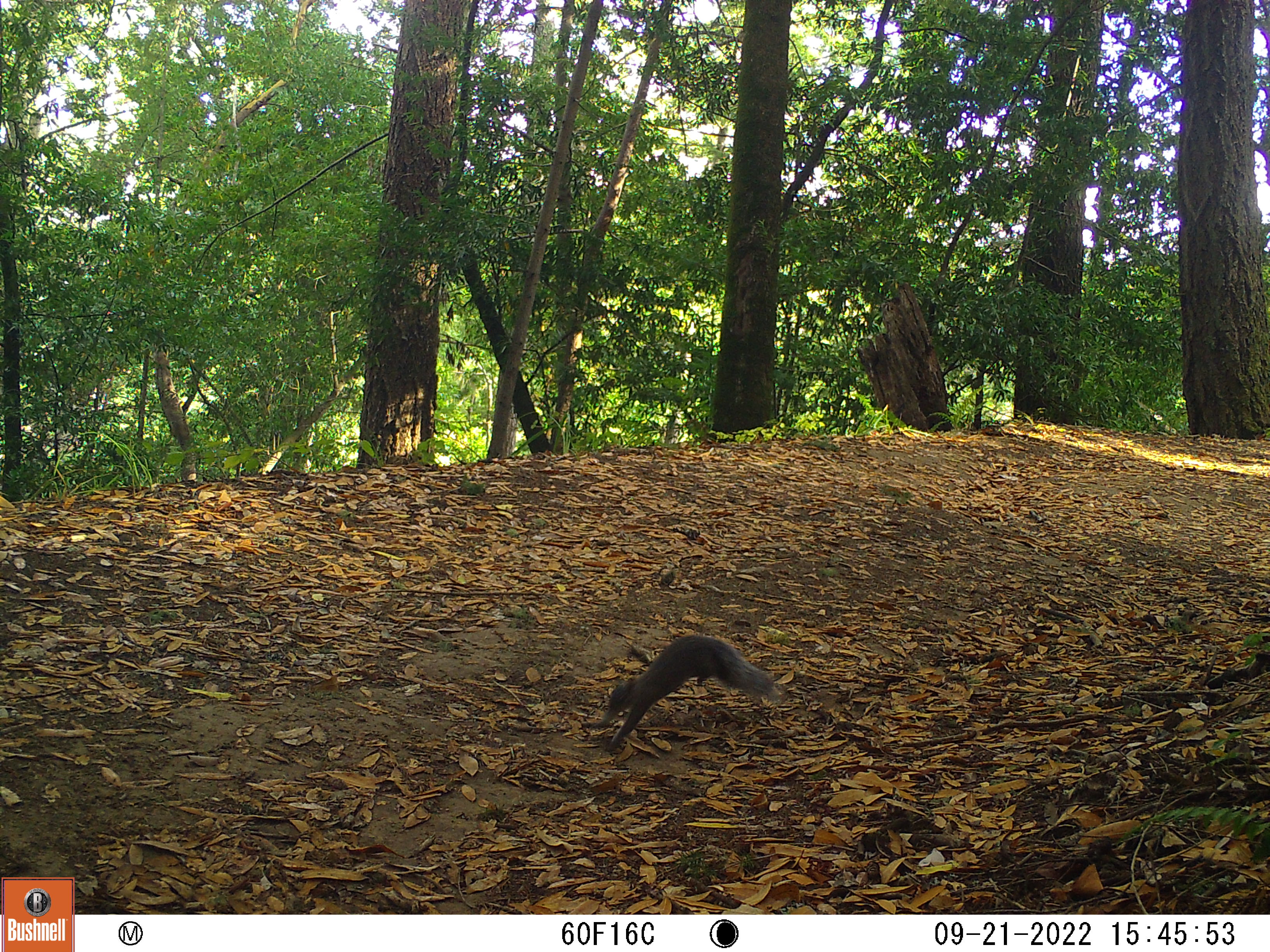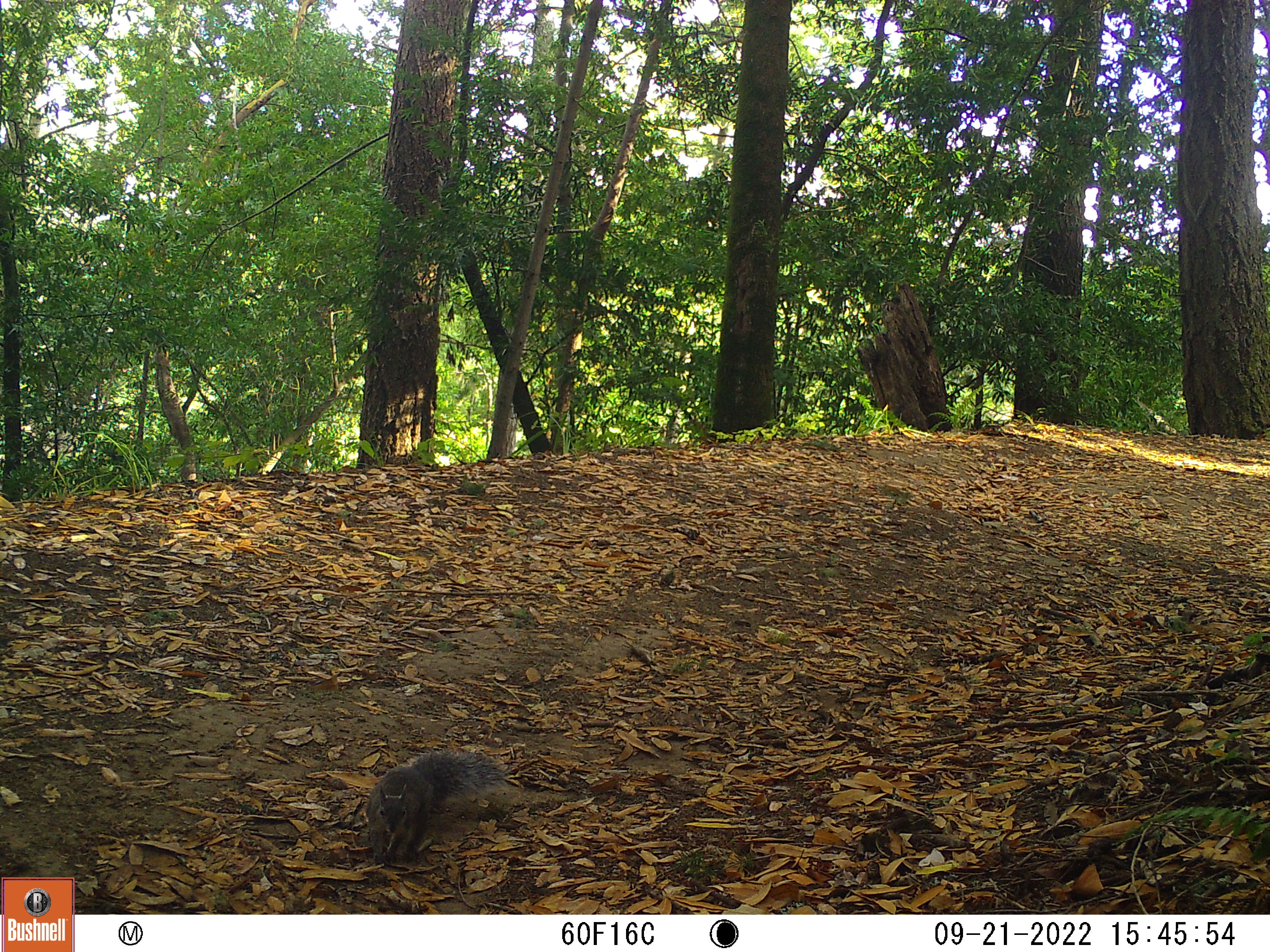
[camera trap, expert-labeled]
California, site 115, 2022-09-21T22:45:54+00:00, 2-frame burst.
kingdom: Animalia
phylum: Chordata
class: Mammalia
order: Rodentia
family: Sciuridae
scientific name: Sciuridae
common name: squirrel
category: unknown squirrel